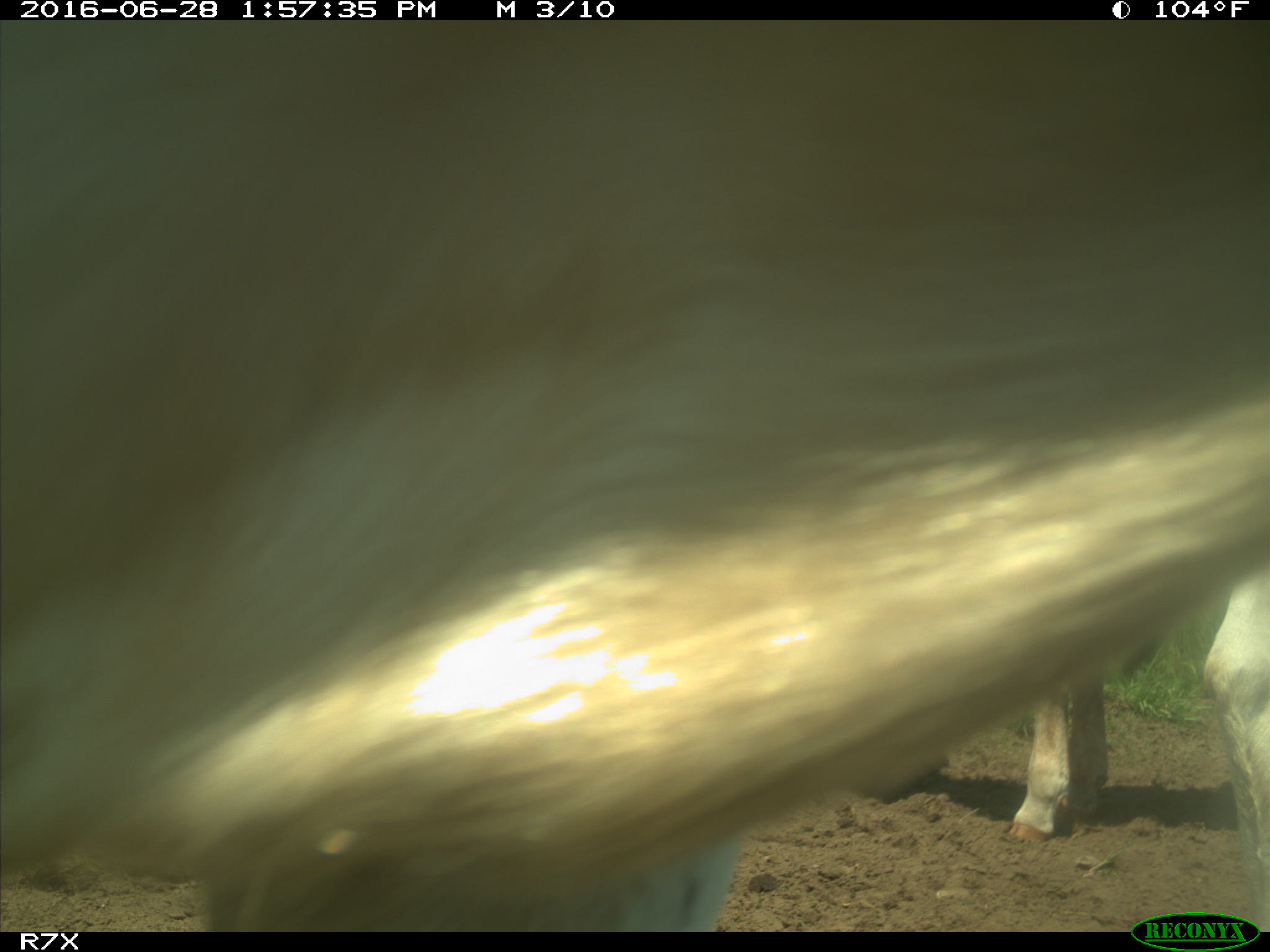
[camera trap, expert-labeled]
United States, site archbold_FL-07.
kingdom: Animalia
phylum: Chordata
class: Mammalia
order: Artiodactyla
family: Bovidae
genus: Bos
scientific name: Bos taurus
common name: domestic cow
Bos taurus (domestic cow).